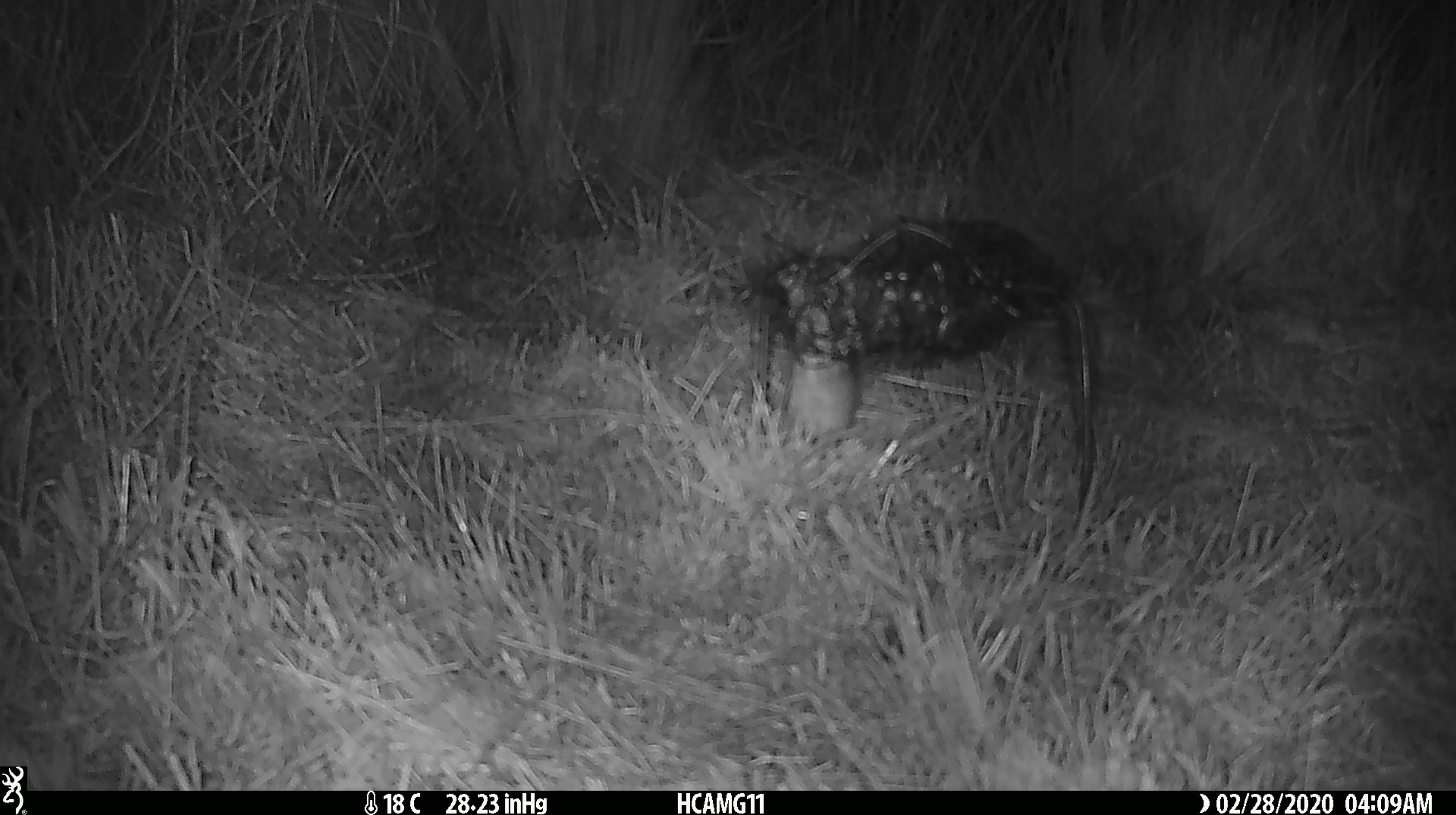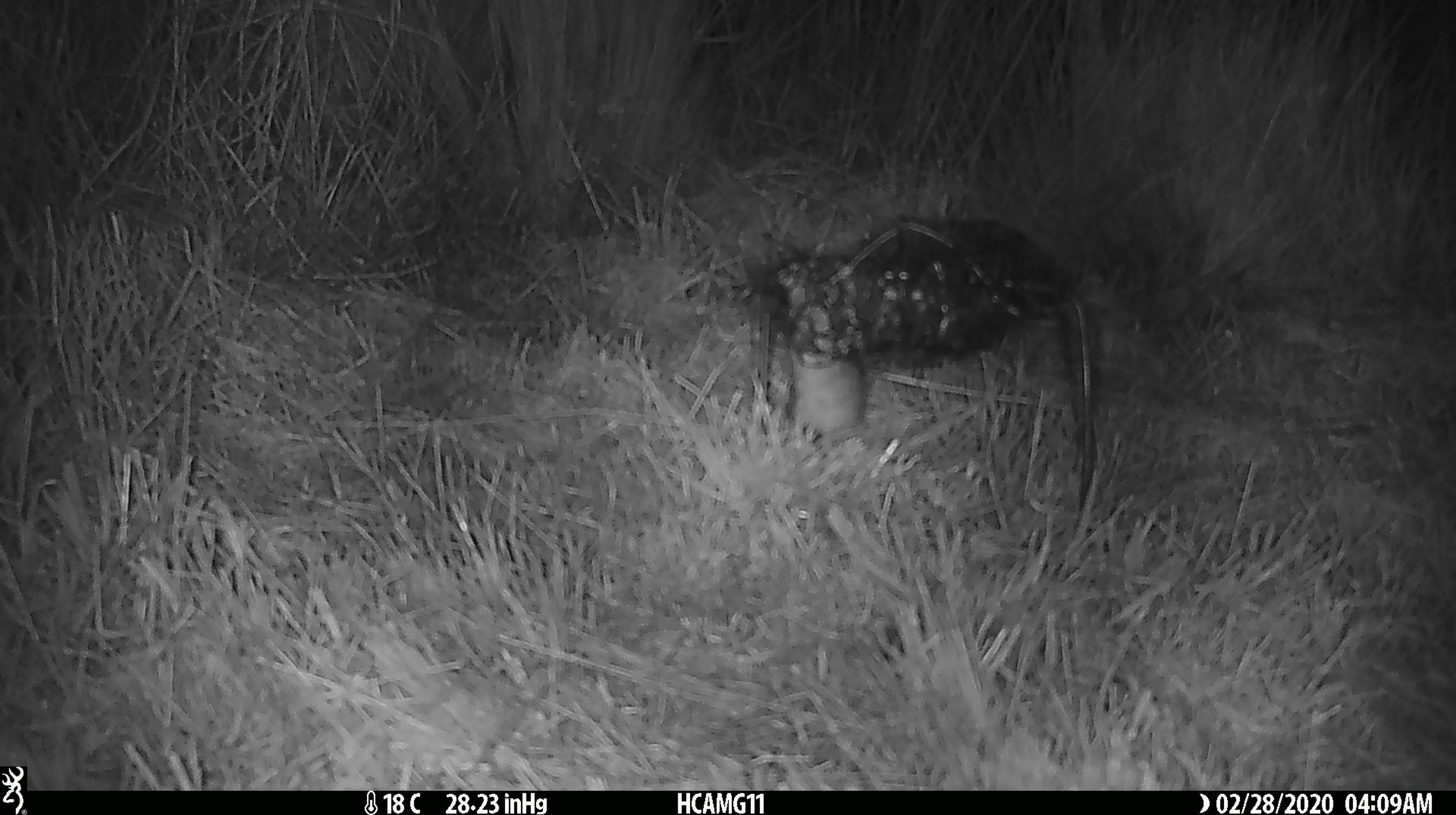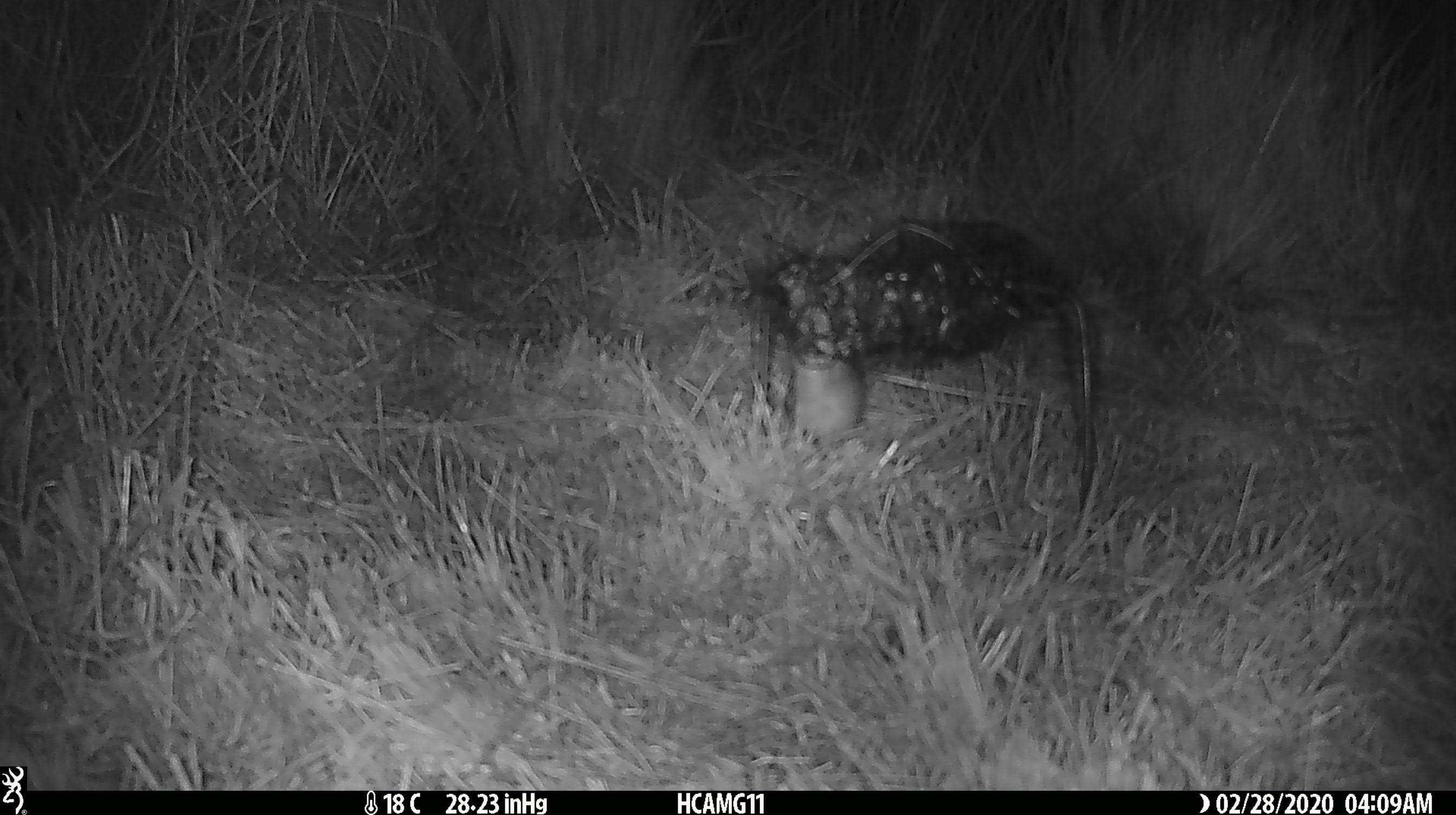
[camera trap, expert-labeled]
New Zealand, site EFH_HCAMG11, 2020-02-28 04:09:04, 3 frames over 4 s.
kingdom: Animalia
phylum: Chordata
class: Mammalia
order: Rodentia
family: Muridae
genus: Mus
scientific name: Mus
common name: mouse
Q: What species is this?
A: Mouse (Mus).